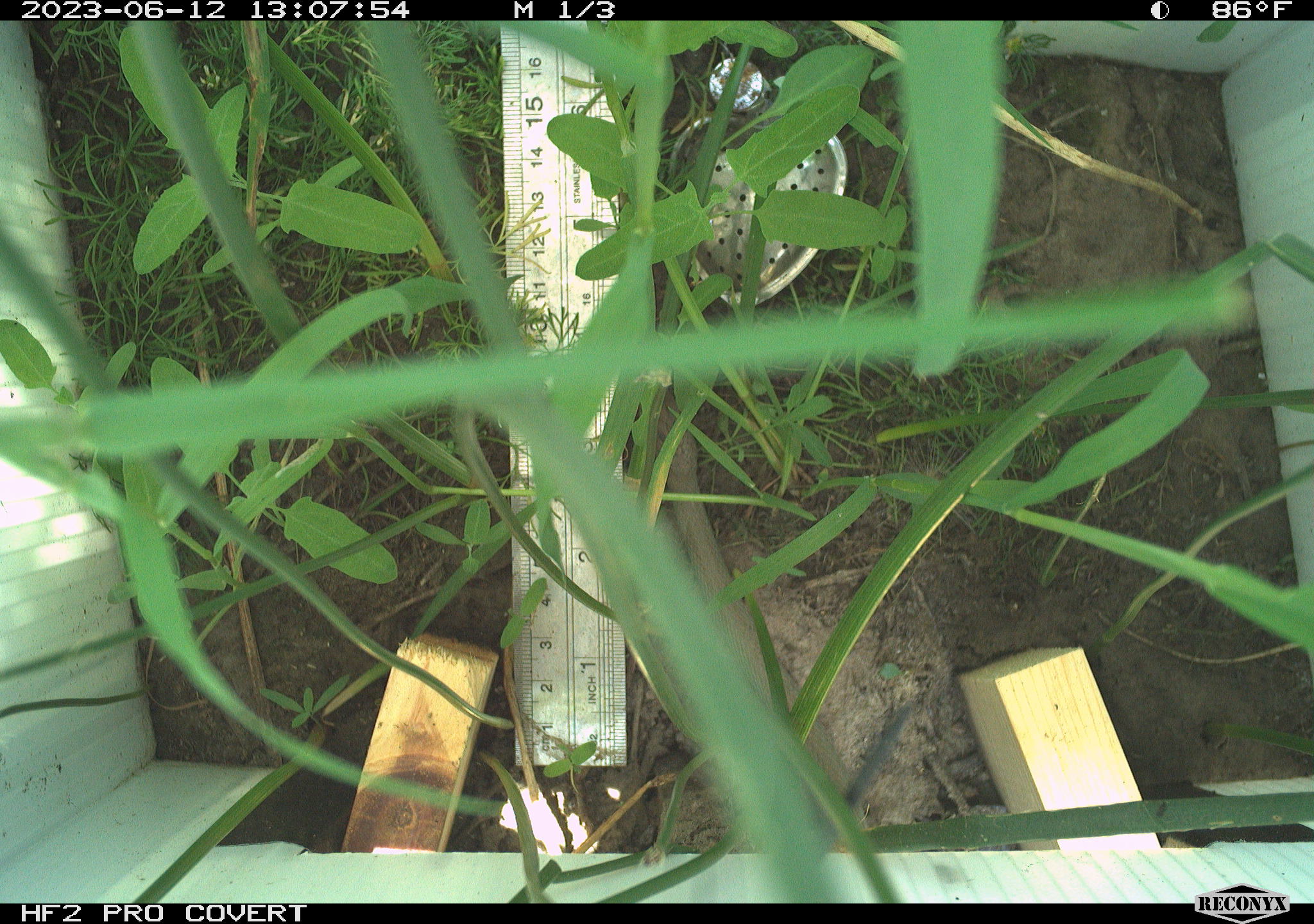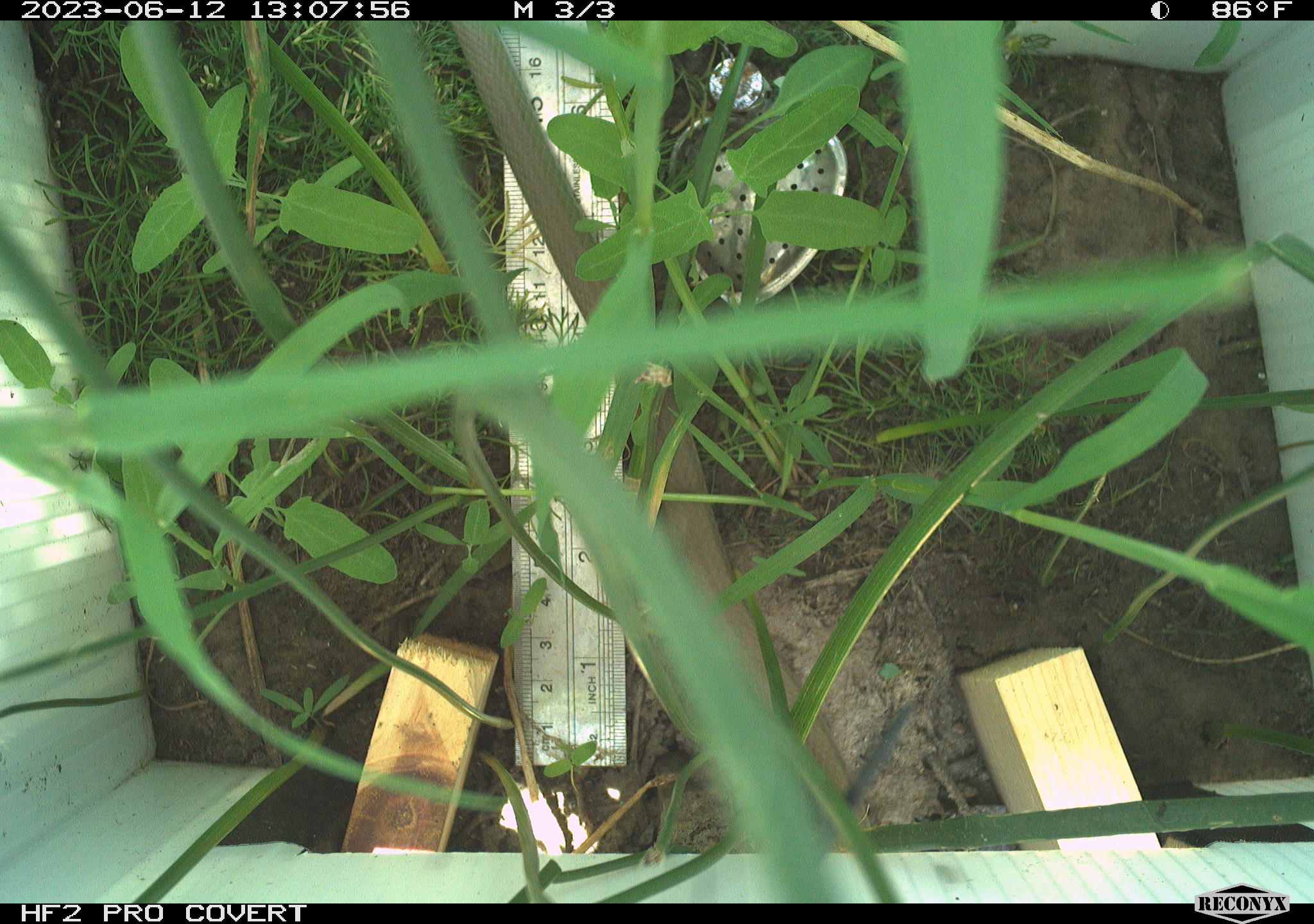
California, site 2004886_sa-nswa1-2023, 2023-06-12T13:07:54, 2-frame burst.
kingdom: Animalia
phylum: Chordata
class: Reptilia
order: Squamata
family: Colubridae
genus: Coluber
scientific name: Coluber constrictor mormon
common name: western yellow-bellied racer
Western yellow-bellied racer (Coluber constrictor mormon).